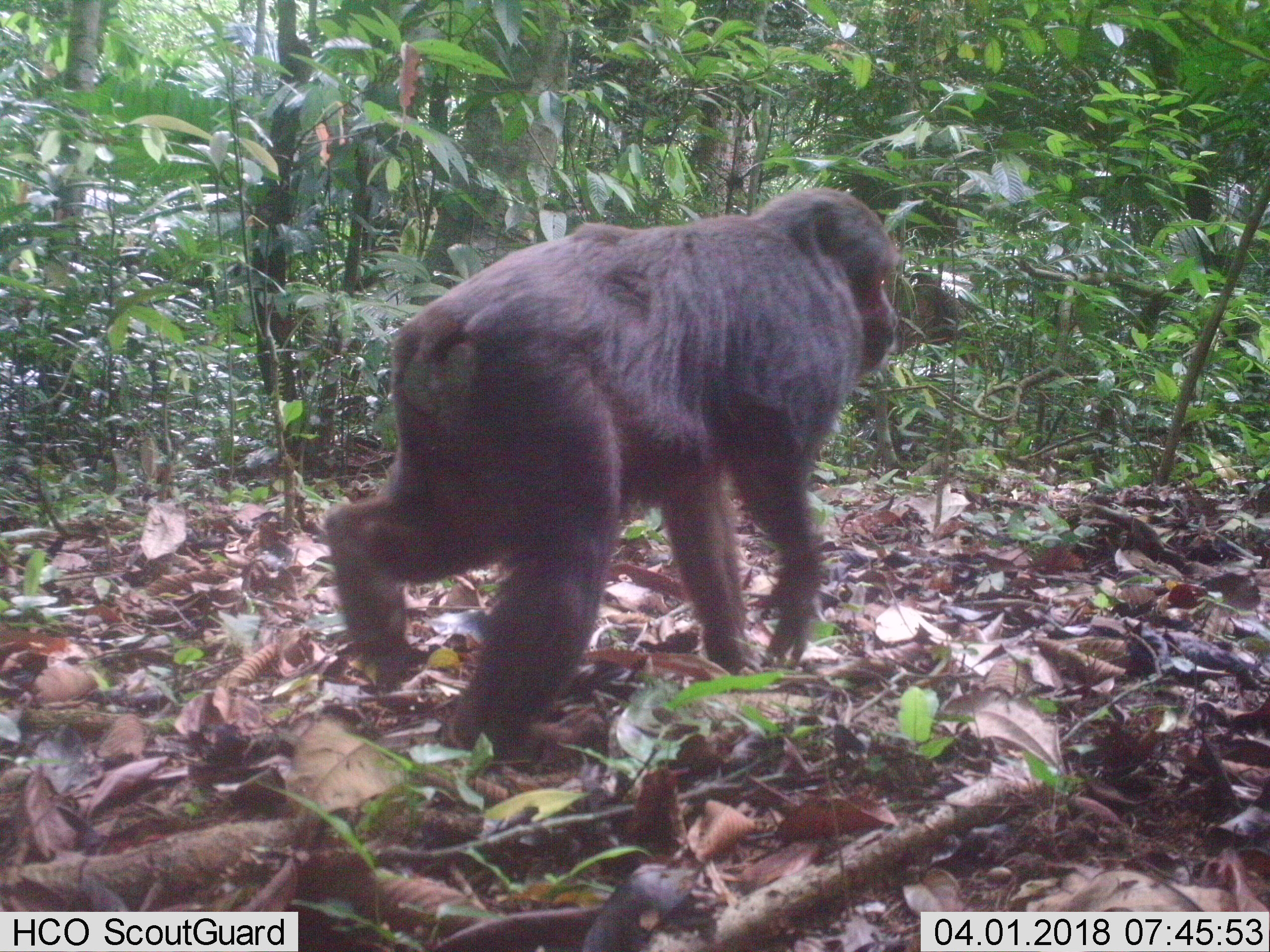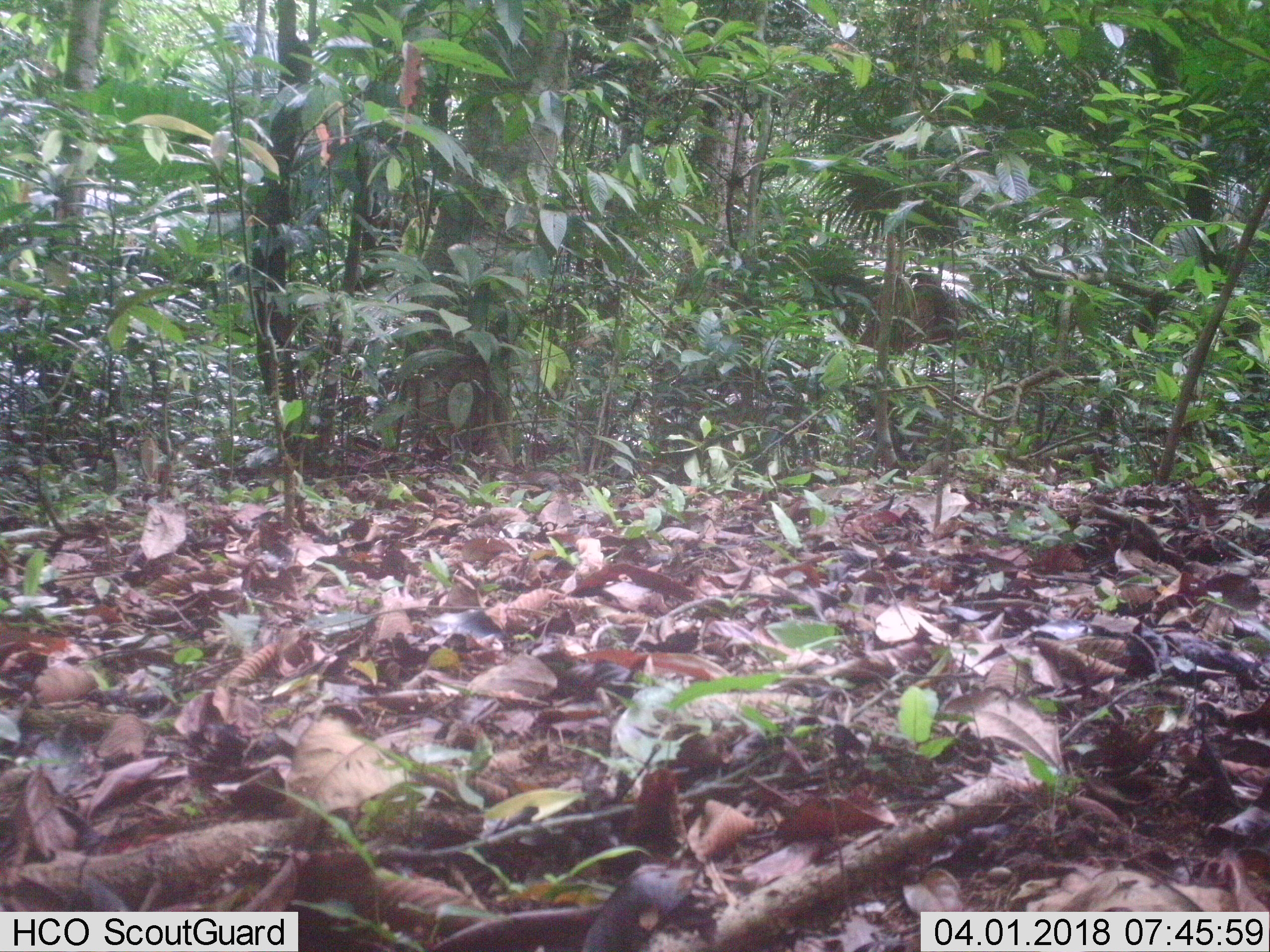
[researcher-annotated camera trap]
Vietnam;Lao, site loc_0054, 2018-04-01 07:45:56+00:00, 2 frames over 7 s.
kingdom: Animalia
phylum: Chordata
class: Mammalia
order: Primates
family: Cercopithecidae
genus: Macaca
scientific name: Macaca arctoides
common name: stump-tailed macaque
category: stump tailed macaque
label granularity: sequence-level